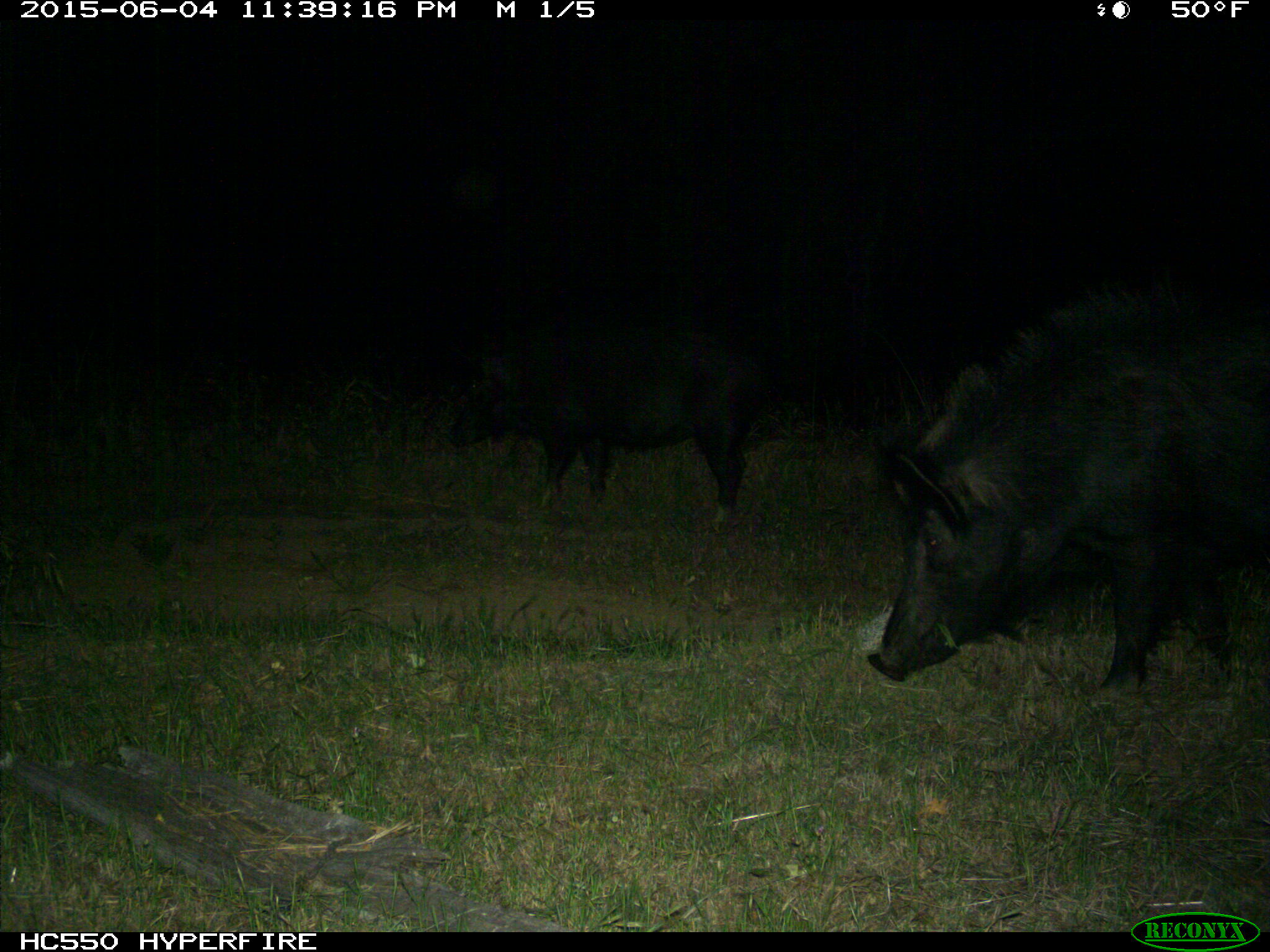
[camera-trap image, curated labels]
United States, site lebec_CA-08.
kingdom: Animalia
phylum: Chordata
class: Mammalia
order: Artiodactyla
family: Suidae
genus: Sus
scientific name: Sus scrofa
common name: wild boar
Sus scrofa (wild boar).